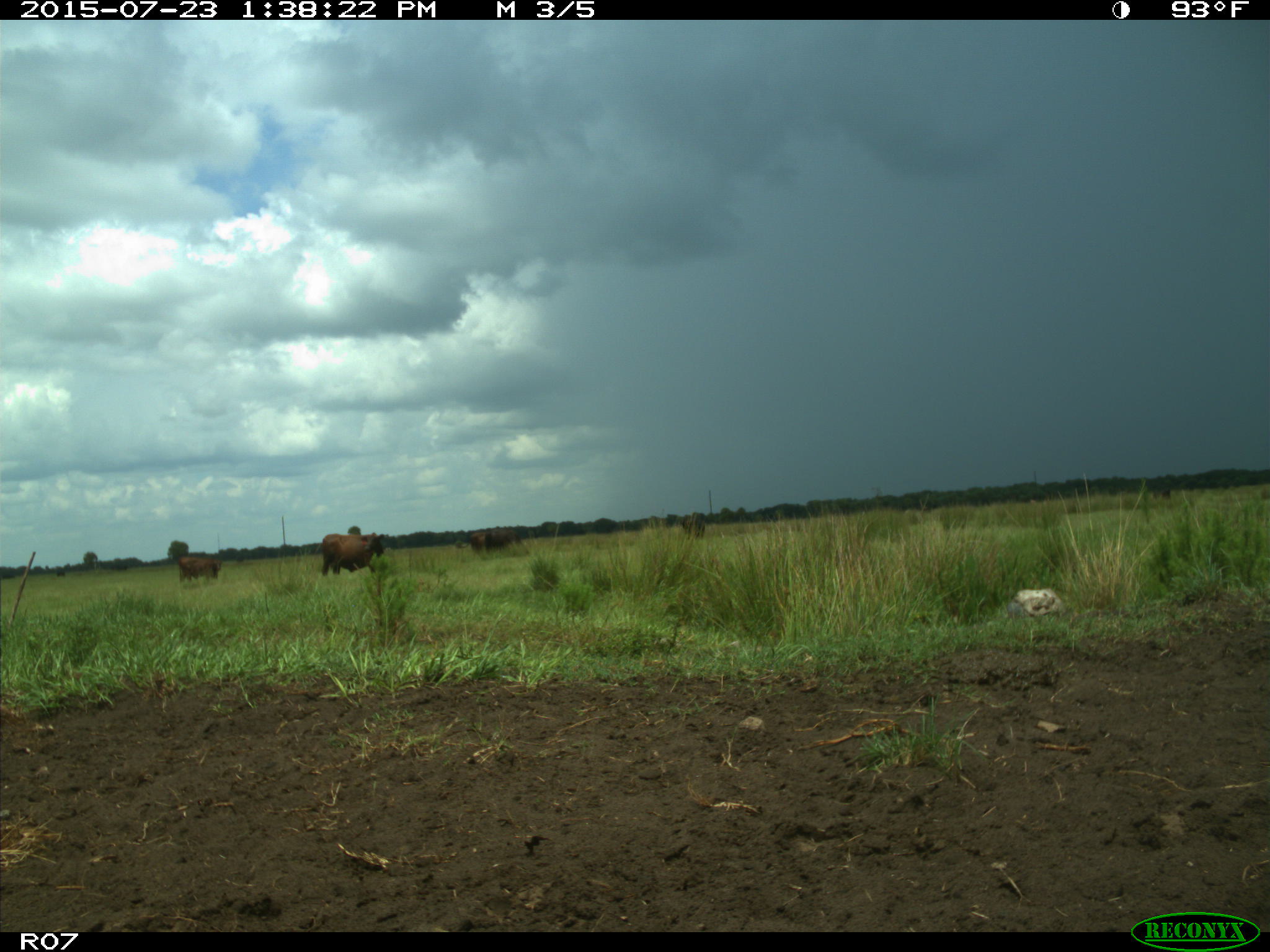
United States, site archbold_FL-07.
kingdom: Animalia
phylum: Chordata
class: Mammalia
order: Artiodactyla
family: Bovidae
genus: Bos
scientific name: Bos taurus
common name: domestic cow